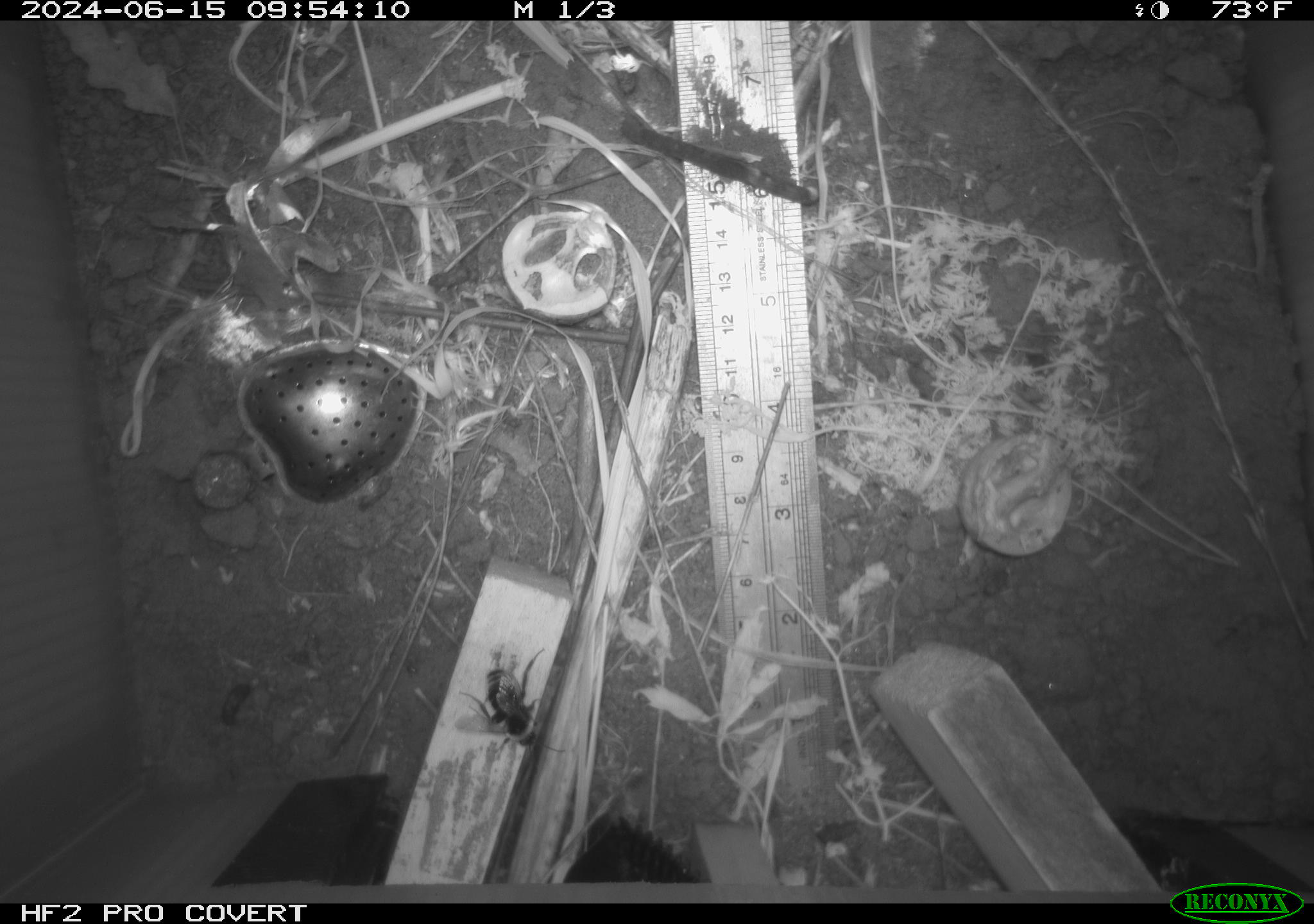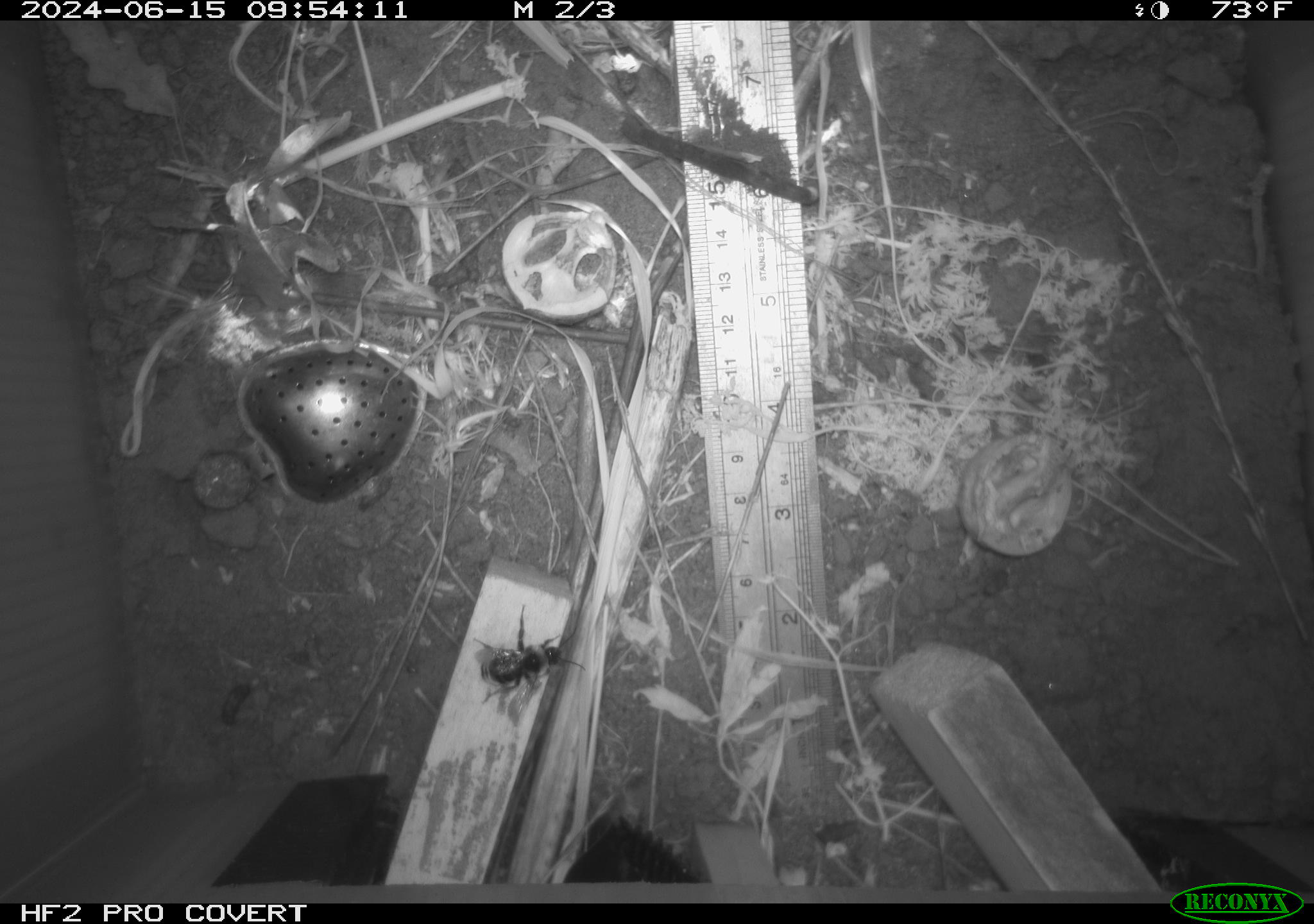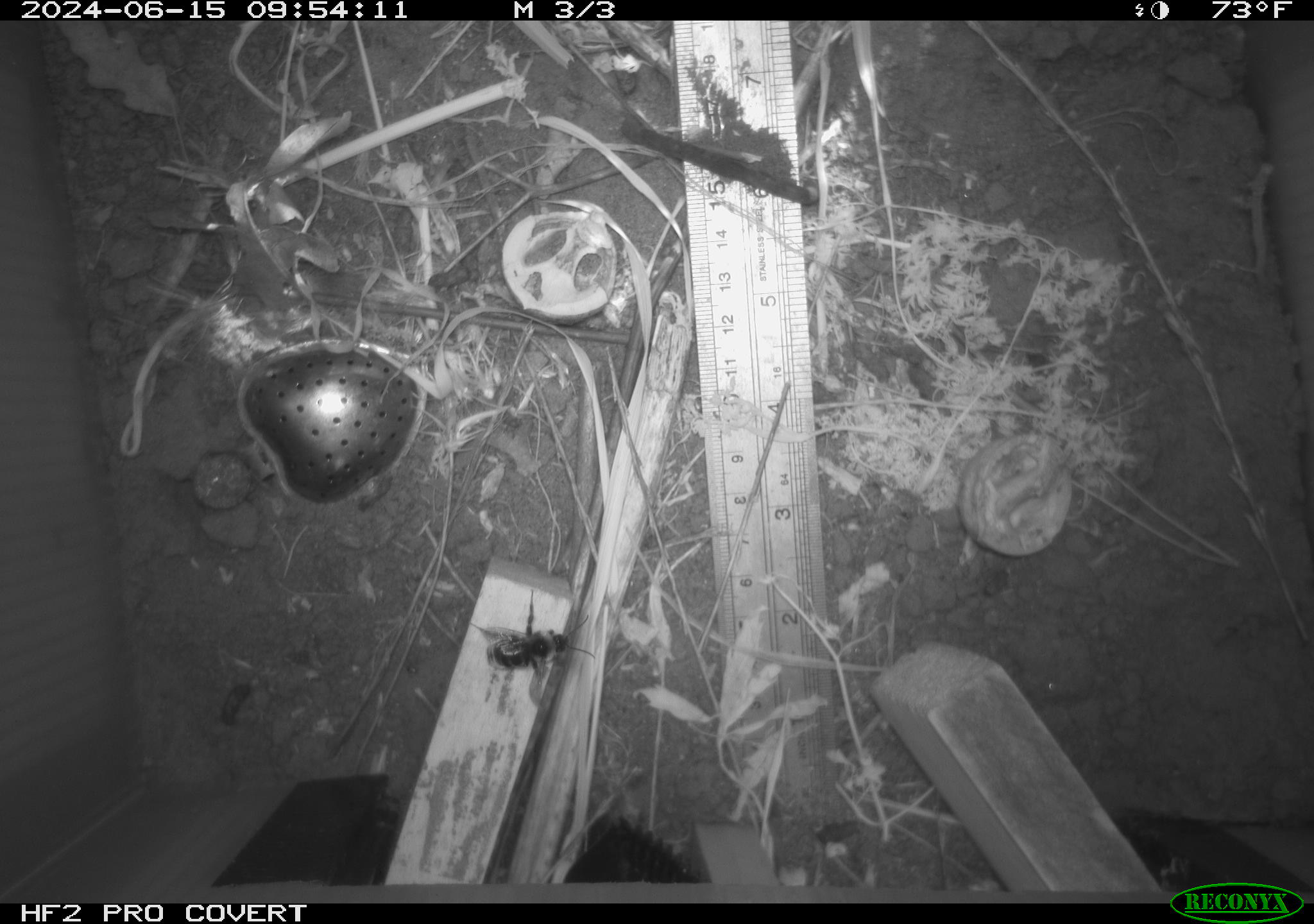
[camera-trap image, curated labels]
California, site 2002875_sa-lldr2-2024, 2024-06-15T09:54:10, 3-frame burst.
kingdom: Animalia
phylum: Arthropoda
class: Insecta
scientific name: Insecta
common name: insect